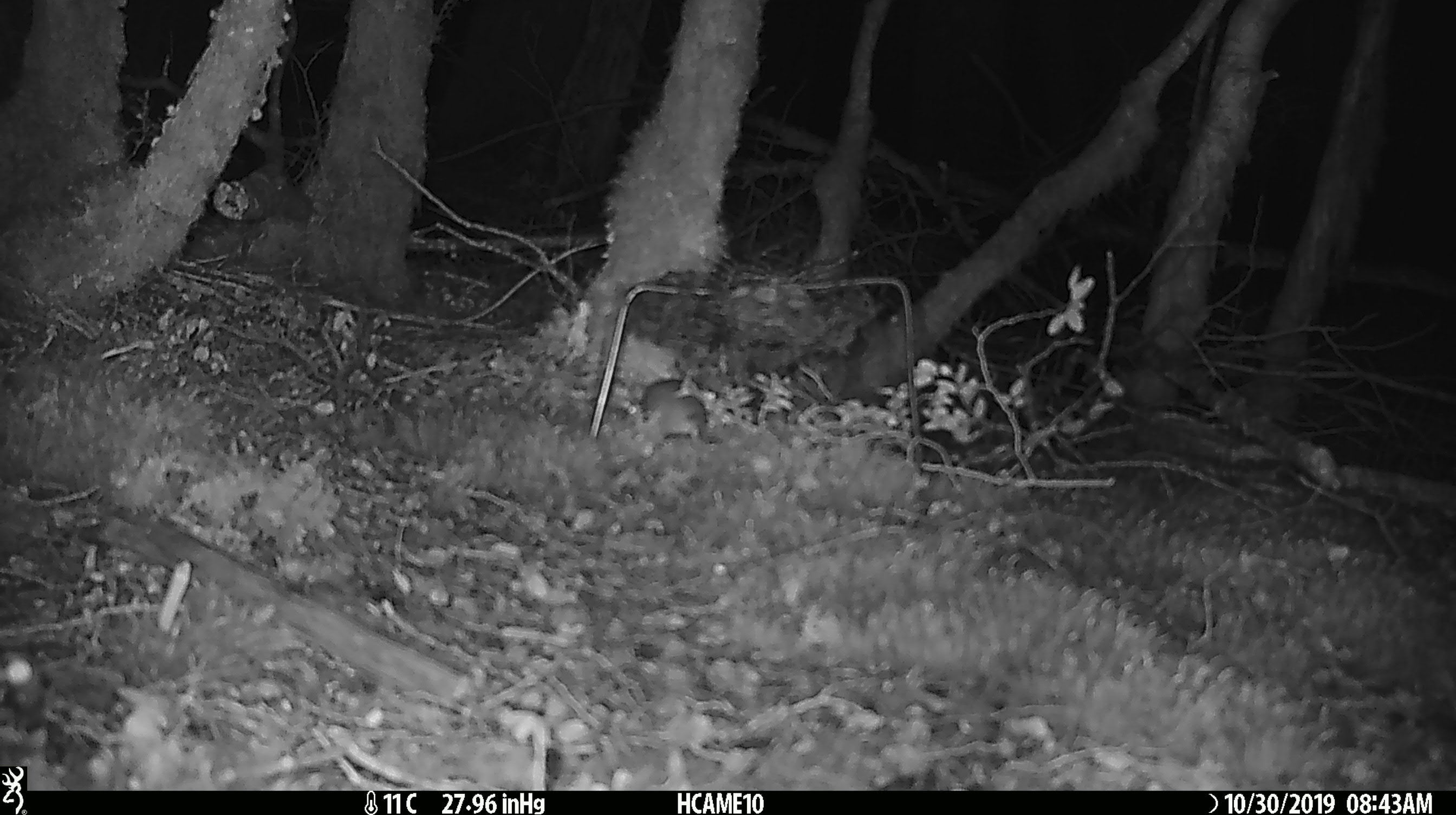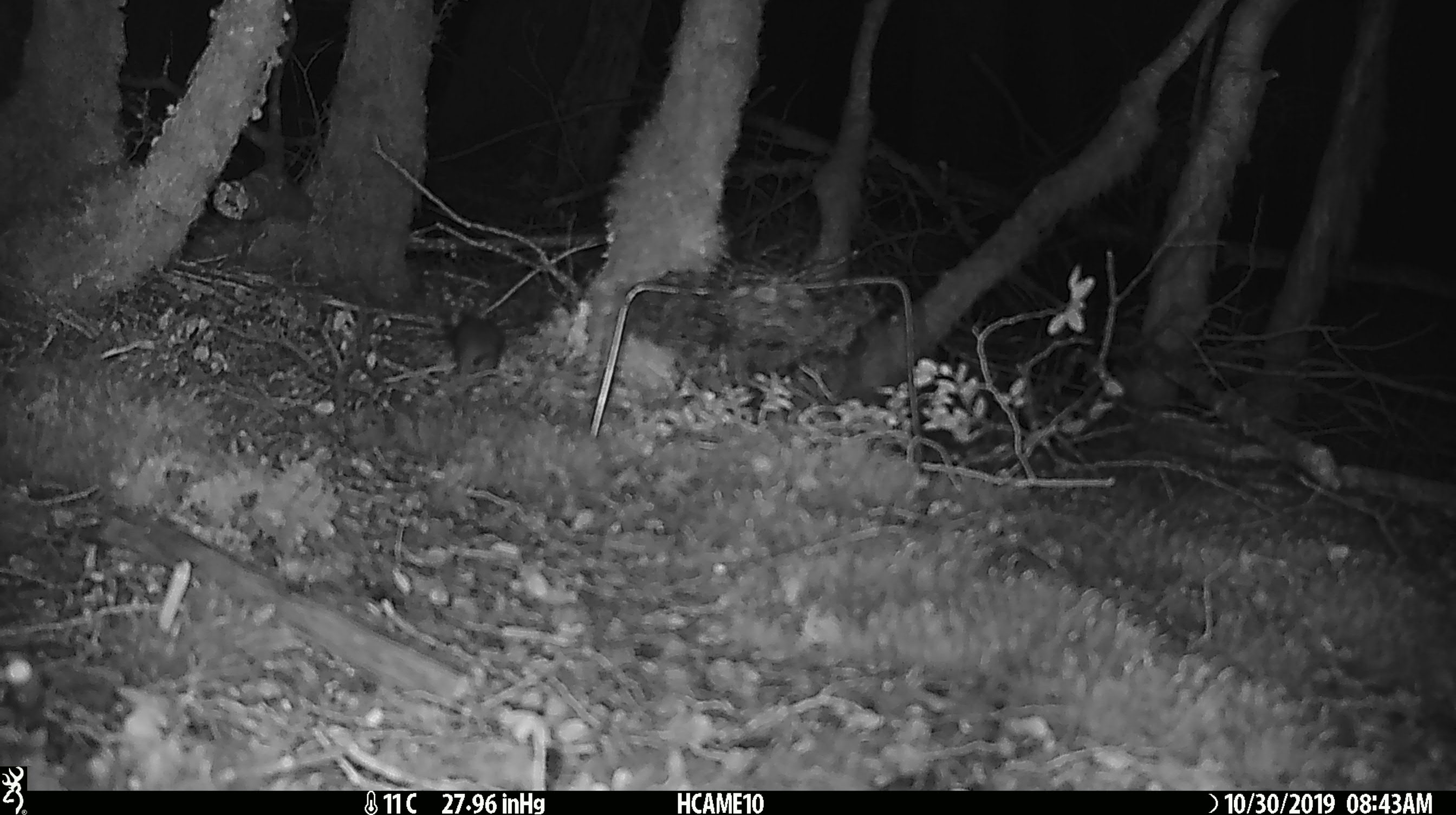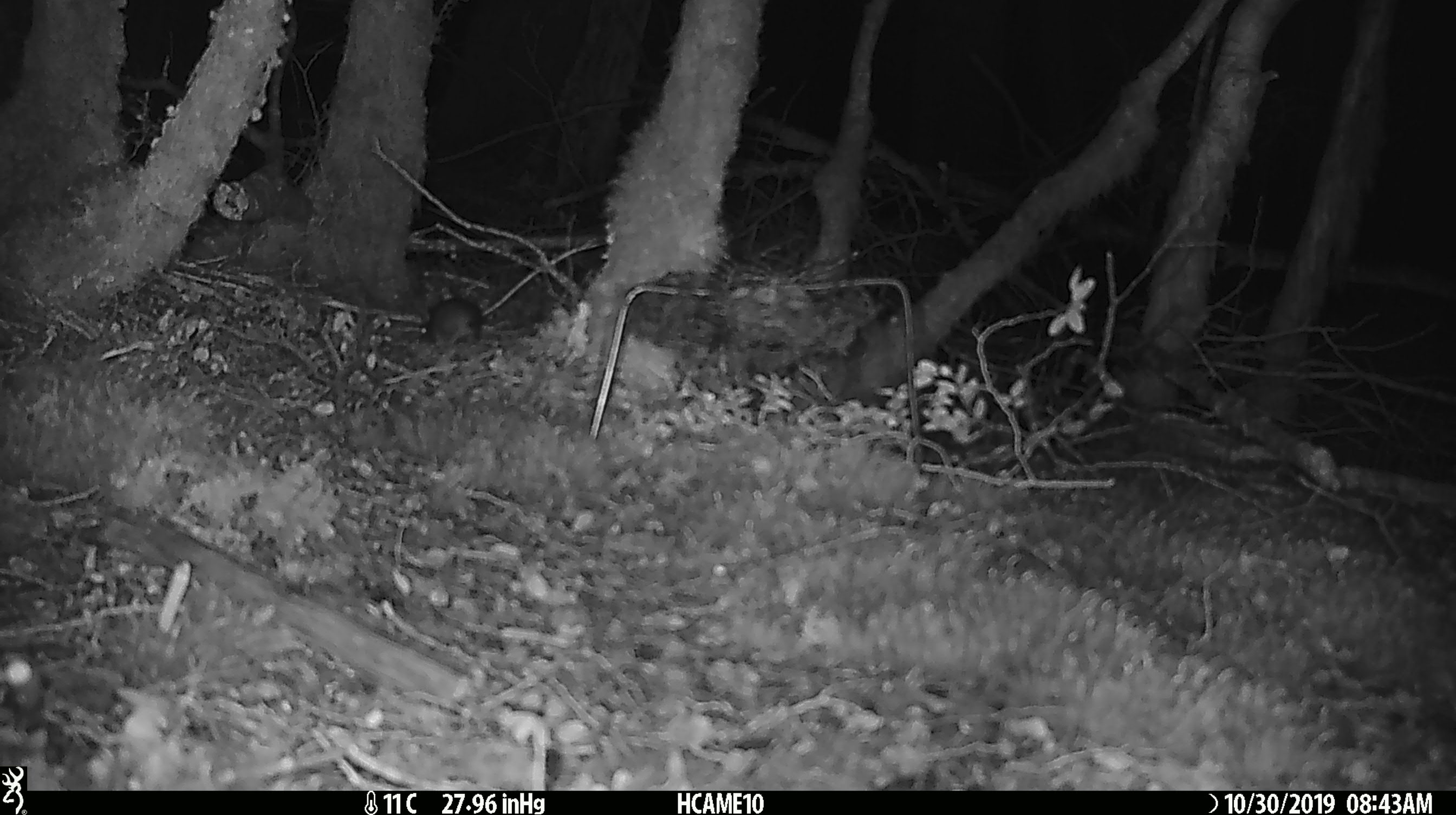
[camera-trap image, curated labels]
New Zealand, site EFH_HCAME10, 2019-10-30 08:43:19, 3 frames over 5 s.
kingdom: Animalia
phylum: Chordata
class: Mammalia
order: Rodentia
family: Muridae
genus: Mus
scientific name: Mus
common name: mouse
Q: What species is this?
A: Mouse (Mus).